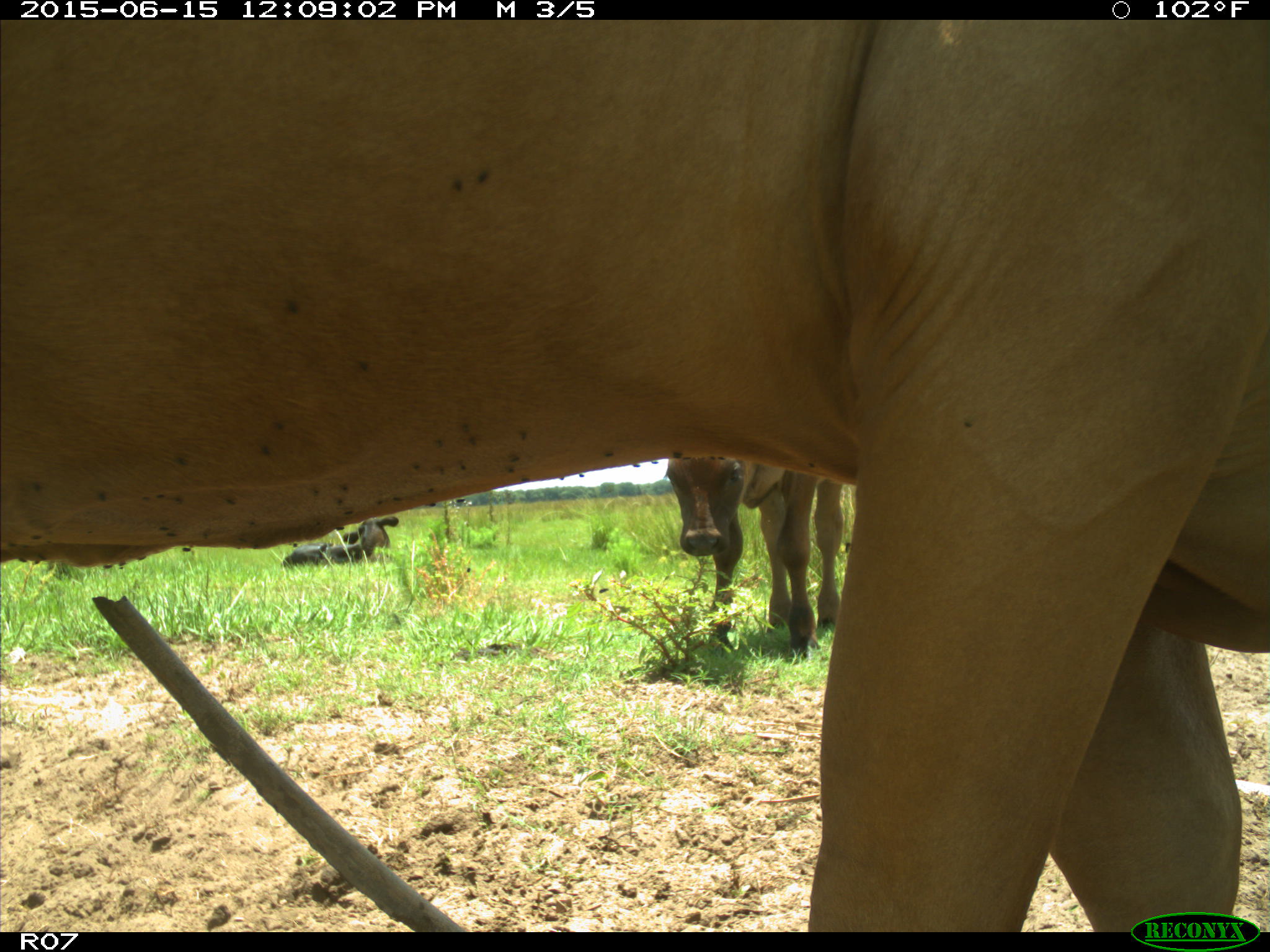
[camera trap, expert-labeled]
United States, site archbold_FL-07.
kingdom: Animalia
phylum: Chordata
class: Mammalia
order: Artiodactyla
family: Bovidae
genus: Bos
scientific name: Bos taurus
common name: domestic cow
Bos taurus (domestic cow).